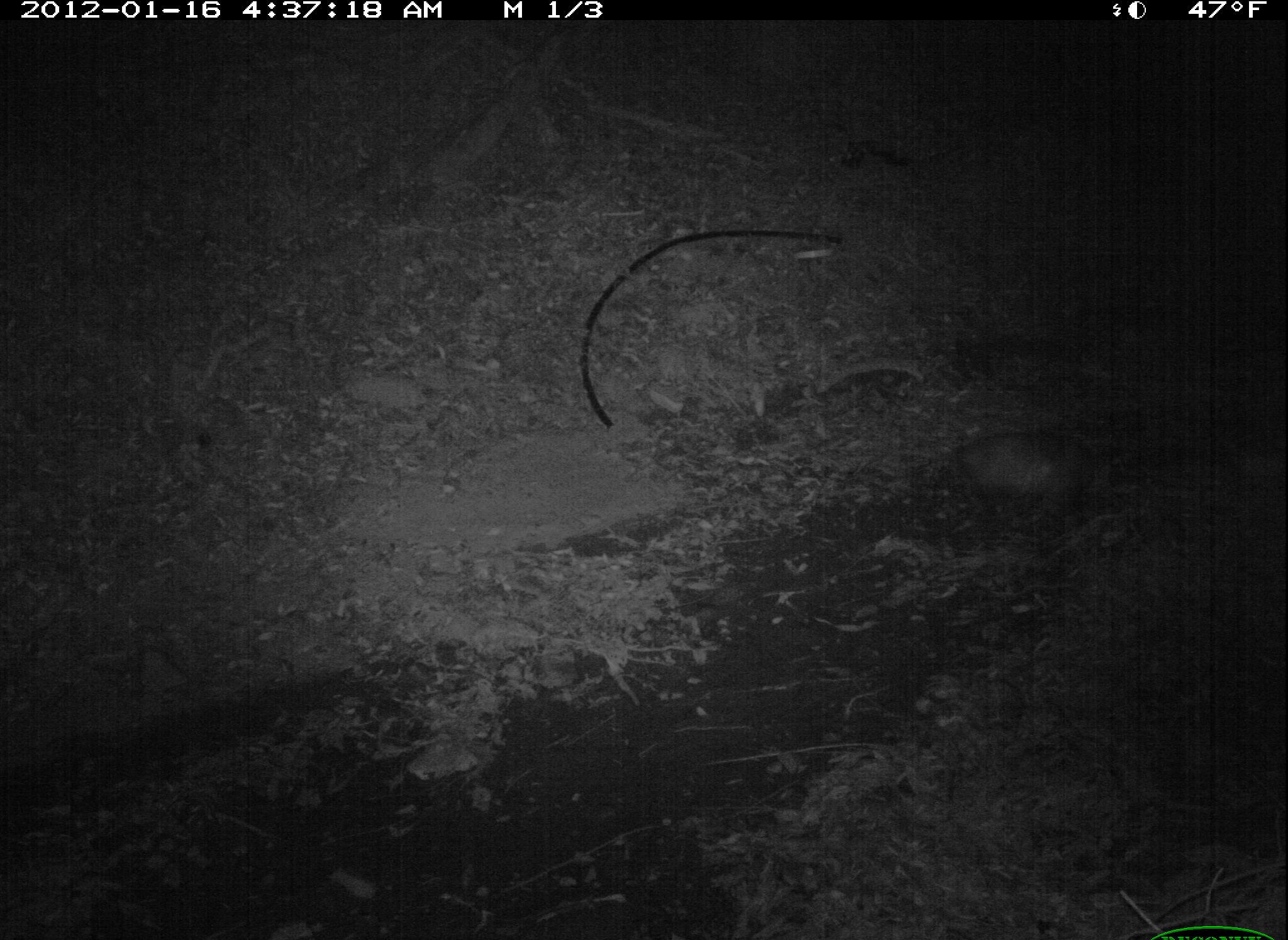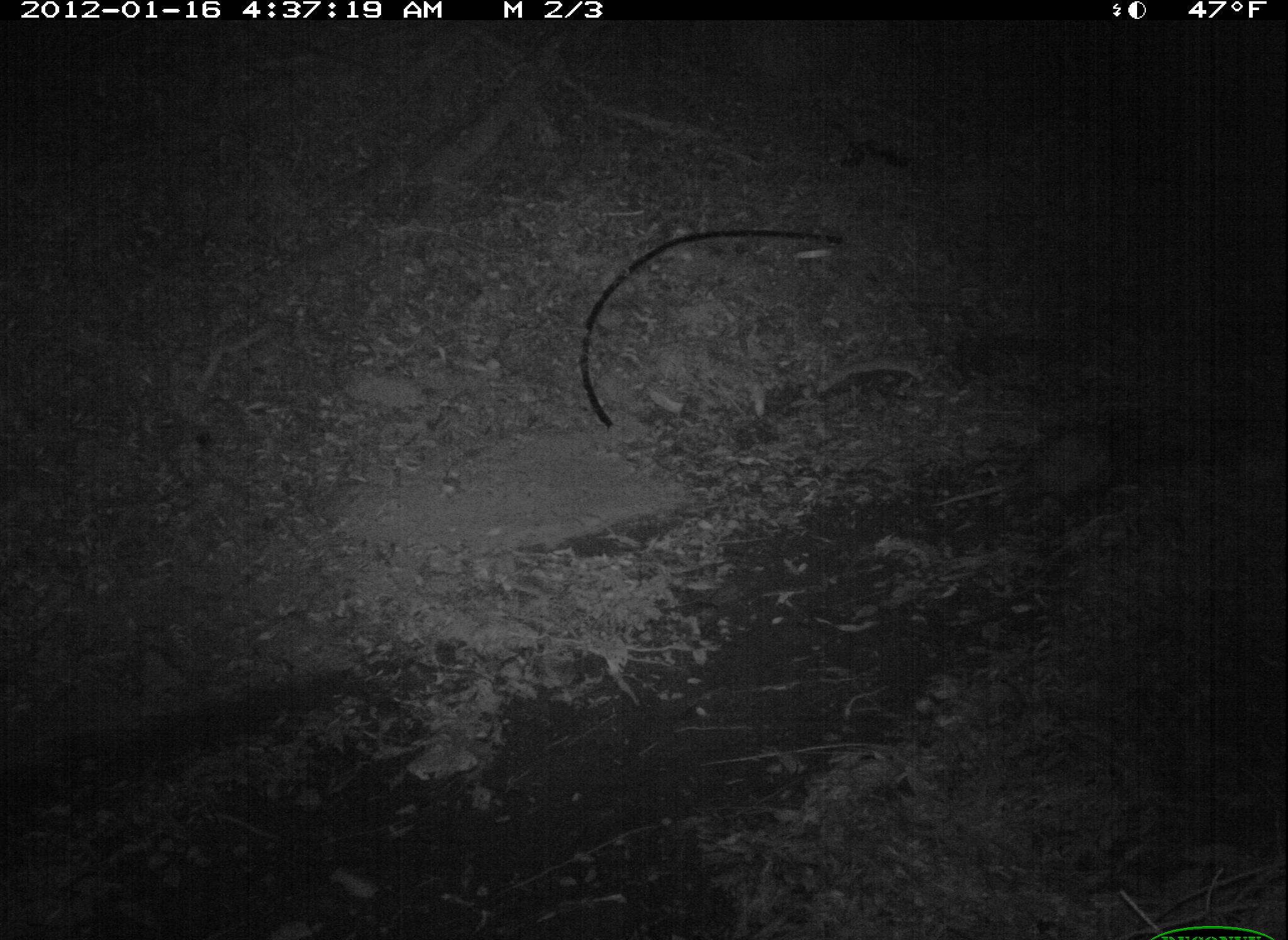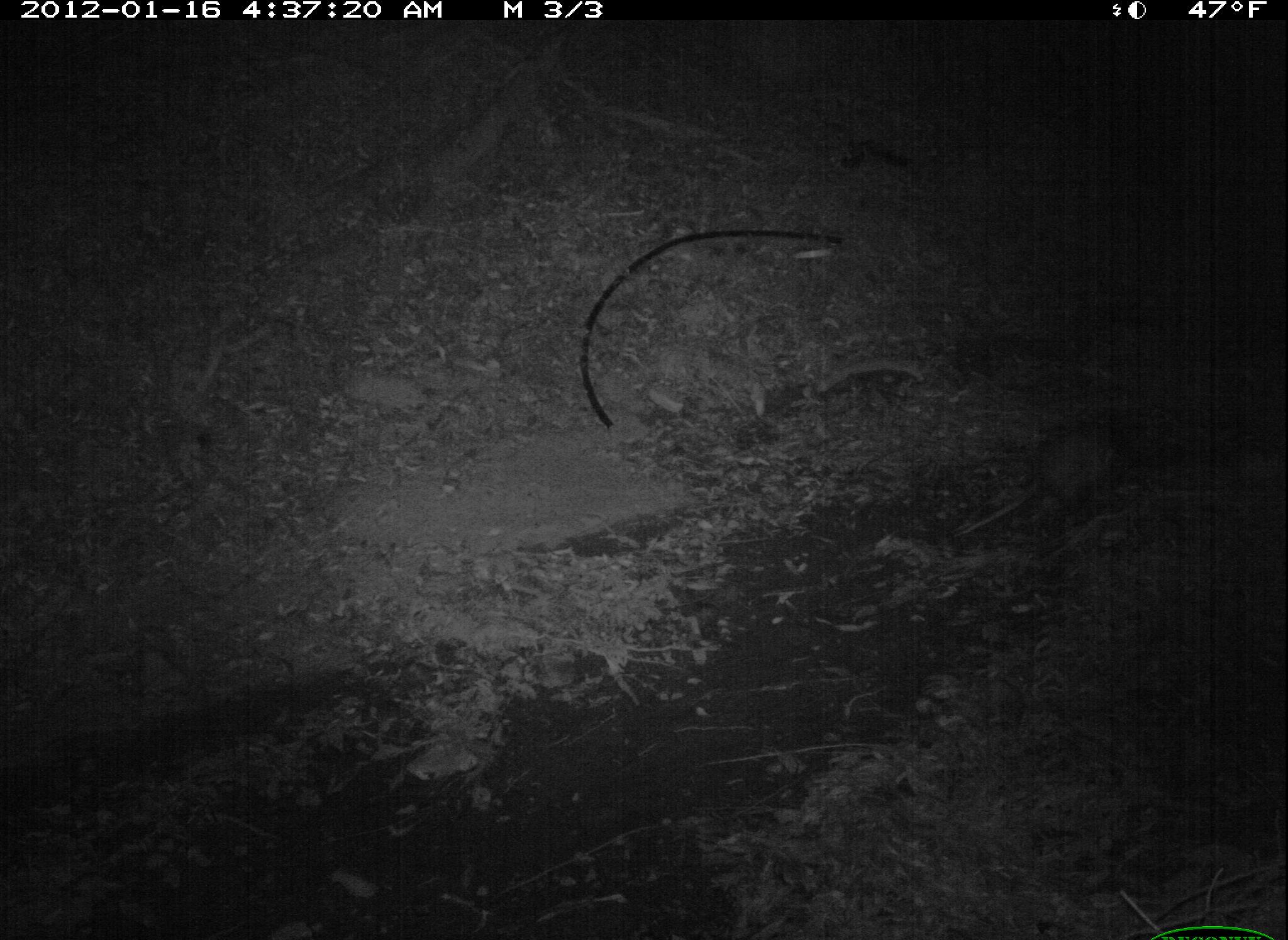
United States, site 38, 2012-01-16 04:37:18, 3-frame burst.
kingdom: Animalia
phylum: Chordata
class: Mammalia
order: Didelphimorphia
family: Didelphidae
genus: Didelphis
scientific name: Didelphis virginiana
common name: virginia opossum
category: opossum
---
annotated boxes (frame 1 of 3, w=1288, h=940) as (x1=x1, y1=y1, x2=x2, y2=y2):
opossum: (x1=942, y1=422, x2=1132, y2=533)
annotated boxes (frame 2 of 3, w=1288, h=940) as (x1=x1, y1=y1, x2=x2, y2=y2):
opossum: (x1=939, y1=412, x2=1137, y2=519)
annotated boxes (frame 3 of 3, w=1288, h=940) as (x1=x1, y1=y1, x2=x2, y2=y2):
opossum: (x1=940, y1=401, x2=1145, y2=547)